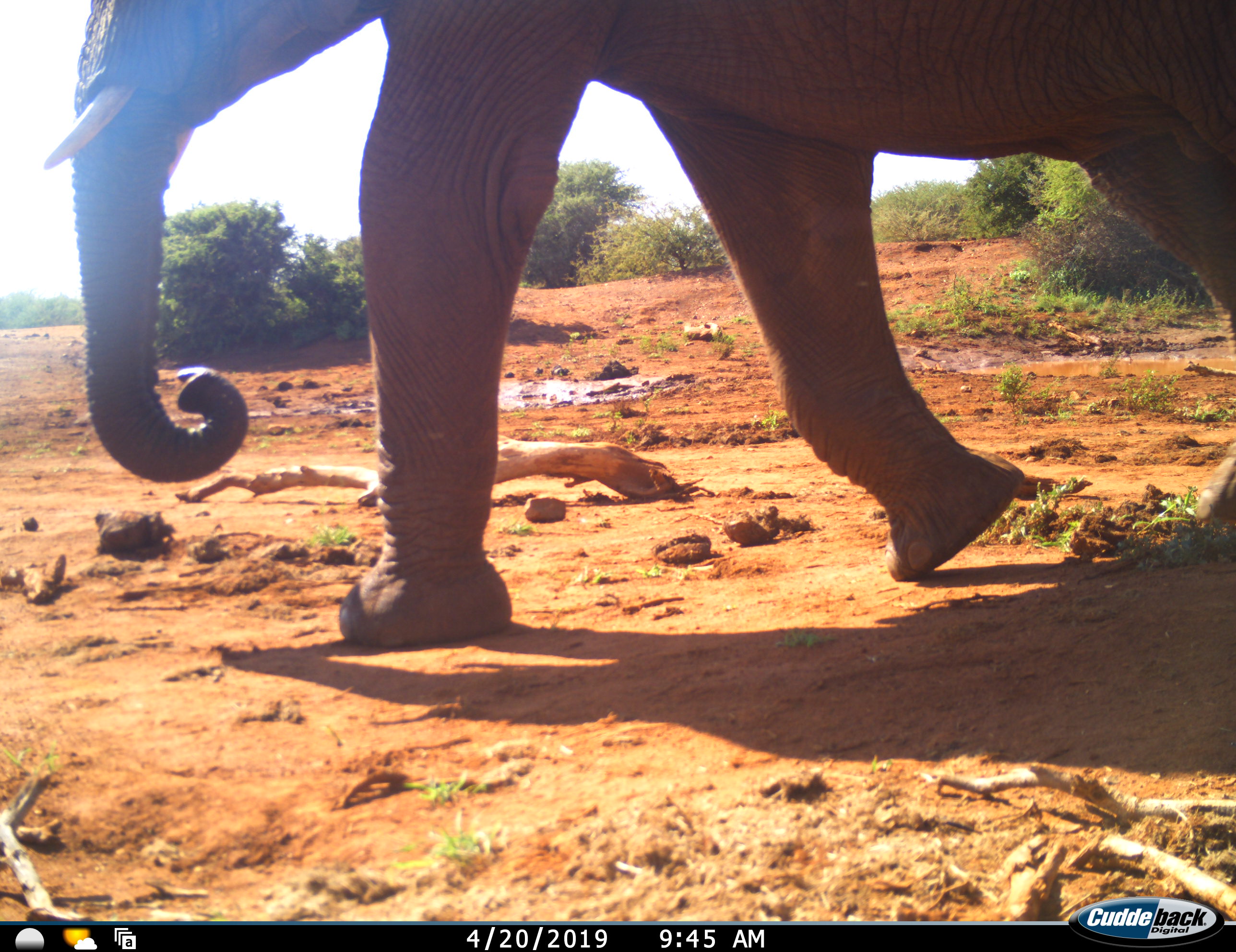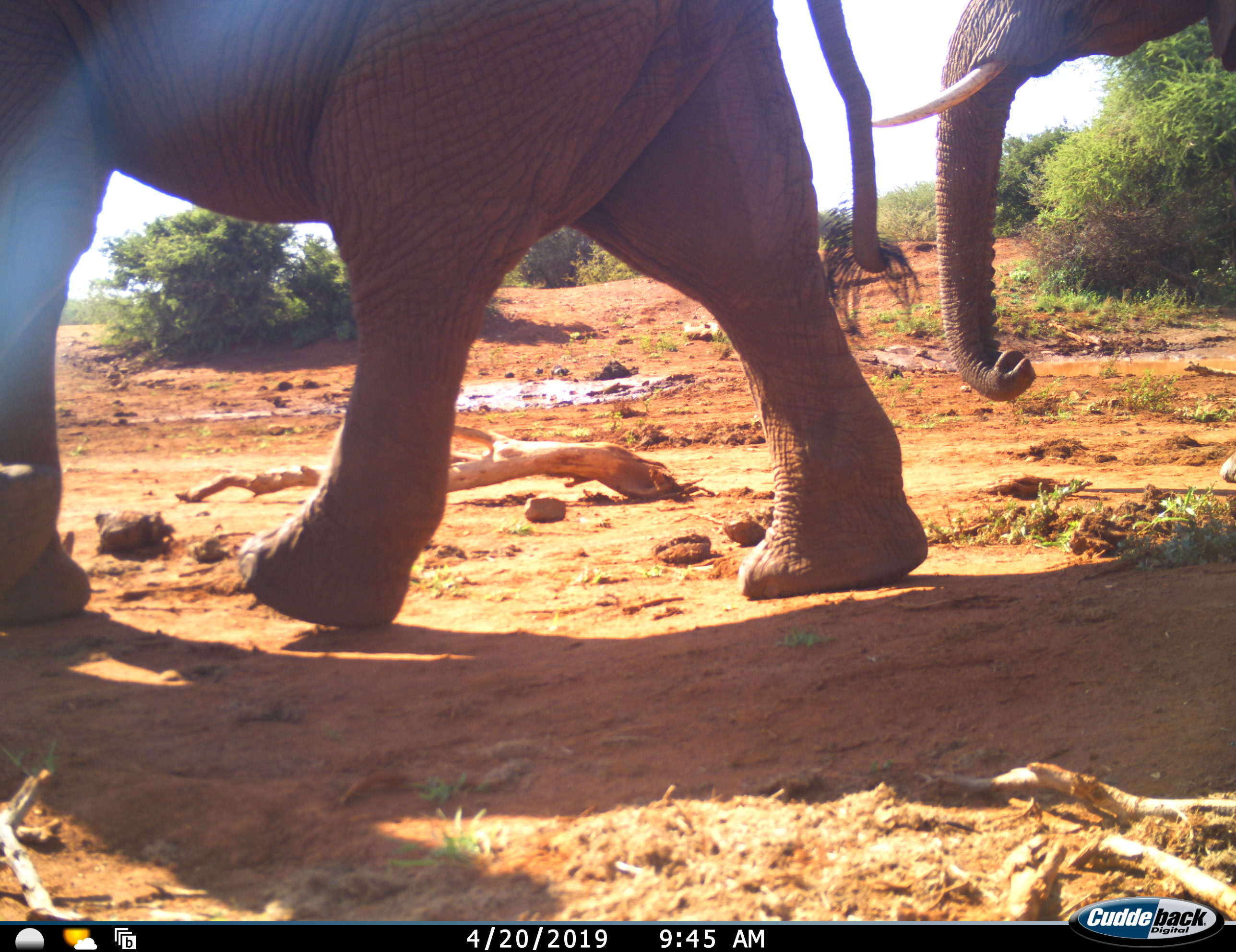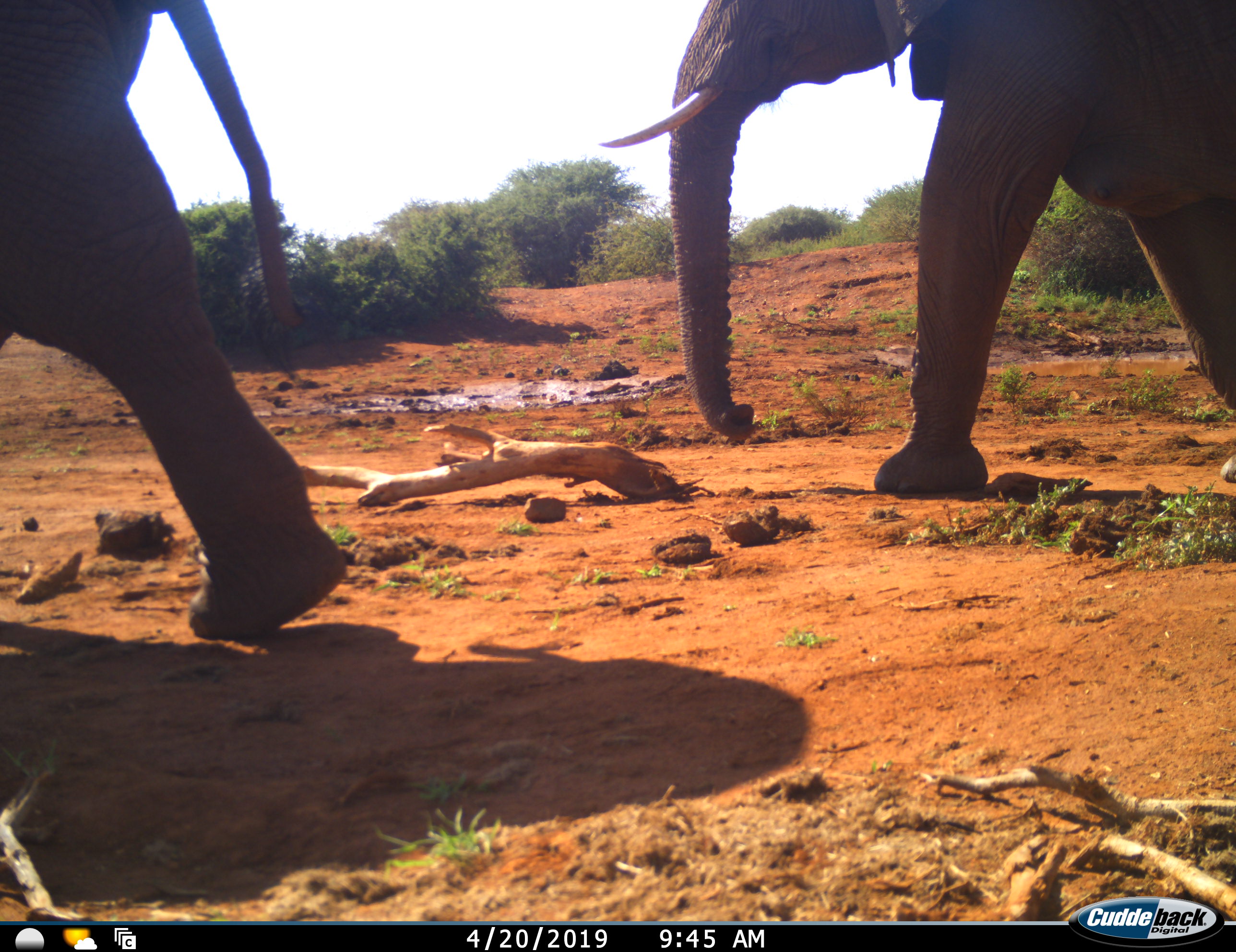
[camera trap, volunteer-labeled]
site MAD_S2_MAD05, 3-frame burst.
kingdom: Animalia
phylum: Chordata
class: Mammalia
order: Proboscidea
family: Elephantidae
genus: Loxodonta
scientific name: Loxodonta africana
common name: african bush elephant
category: elephant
Elephant (african bush elephant) (Loxodonta africana), count 2. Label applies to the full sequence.